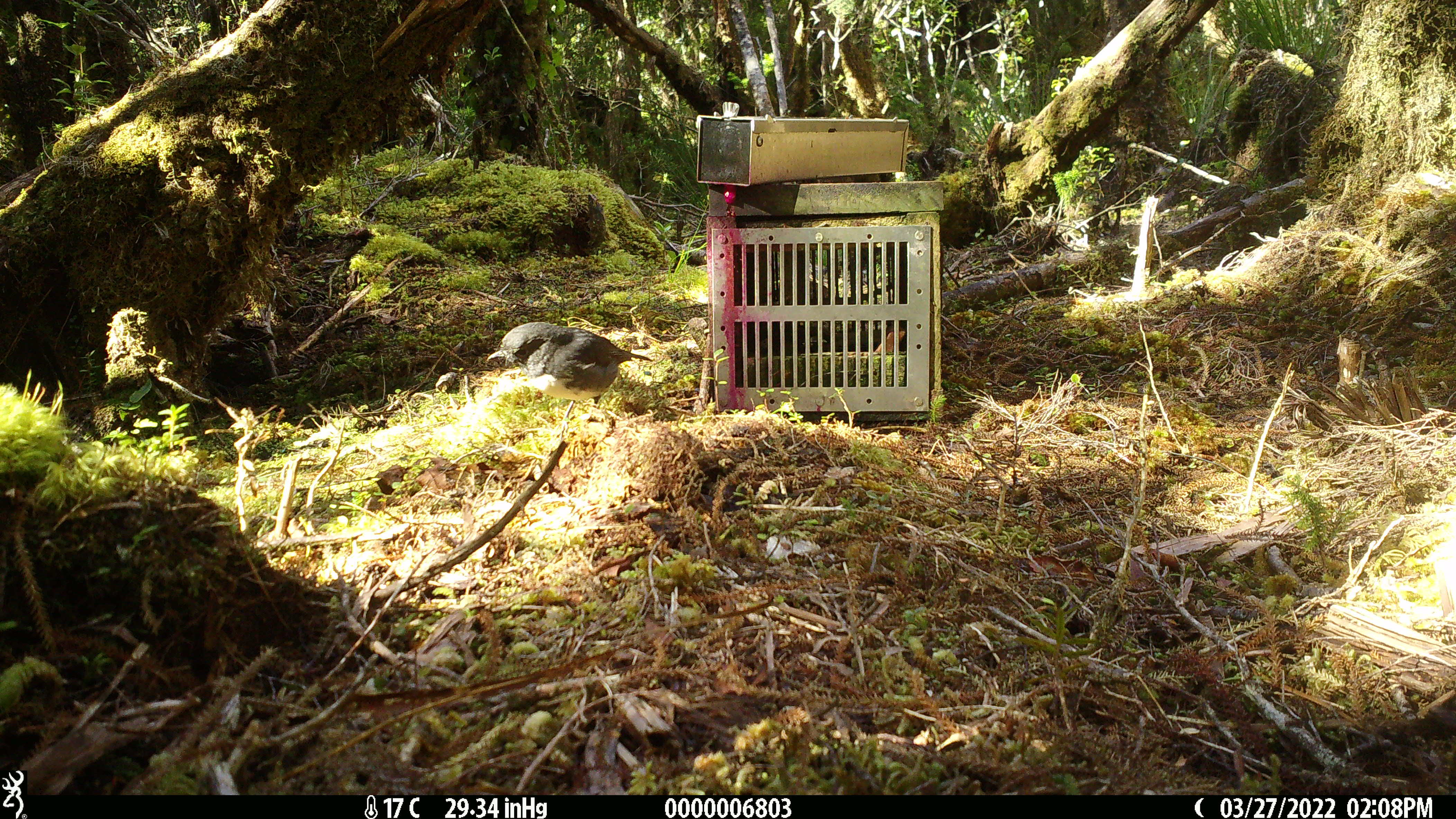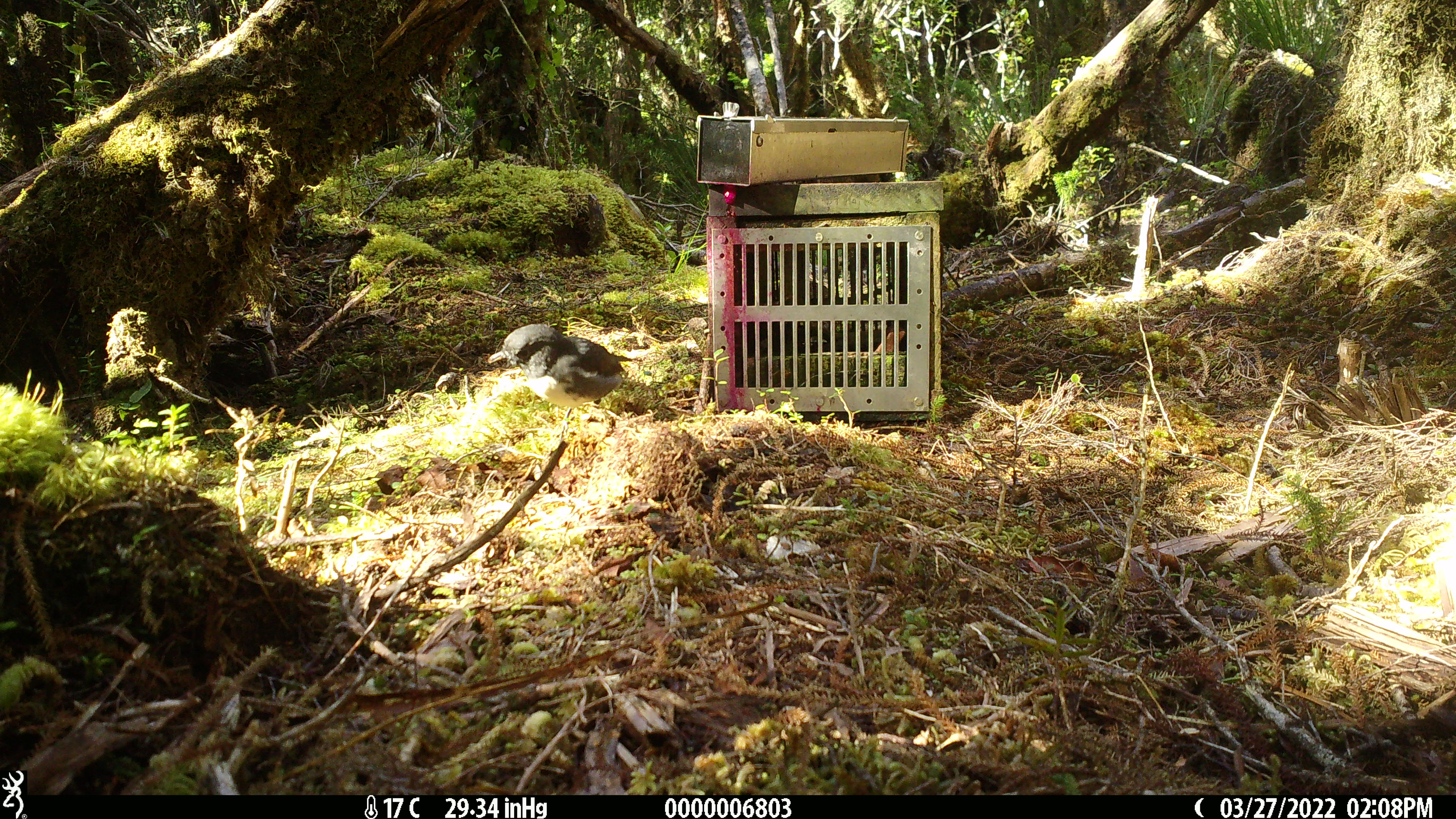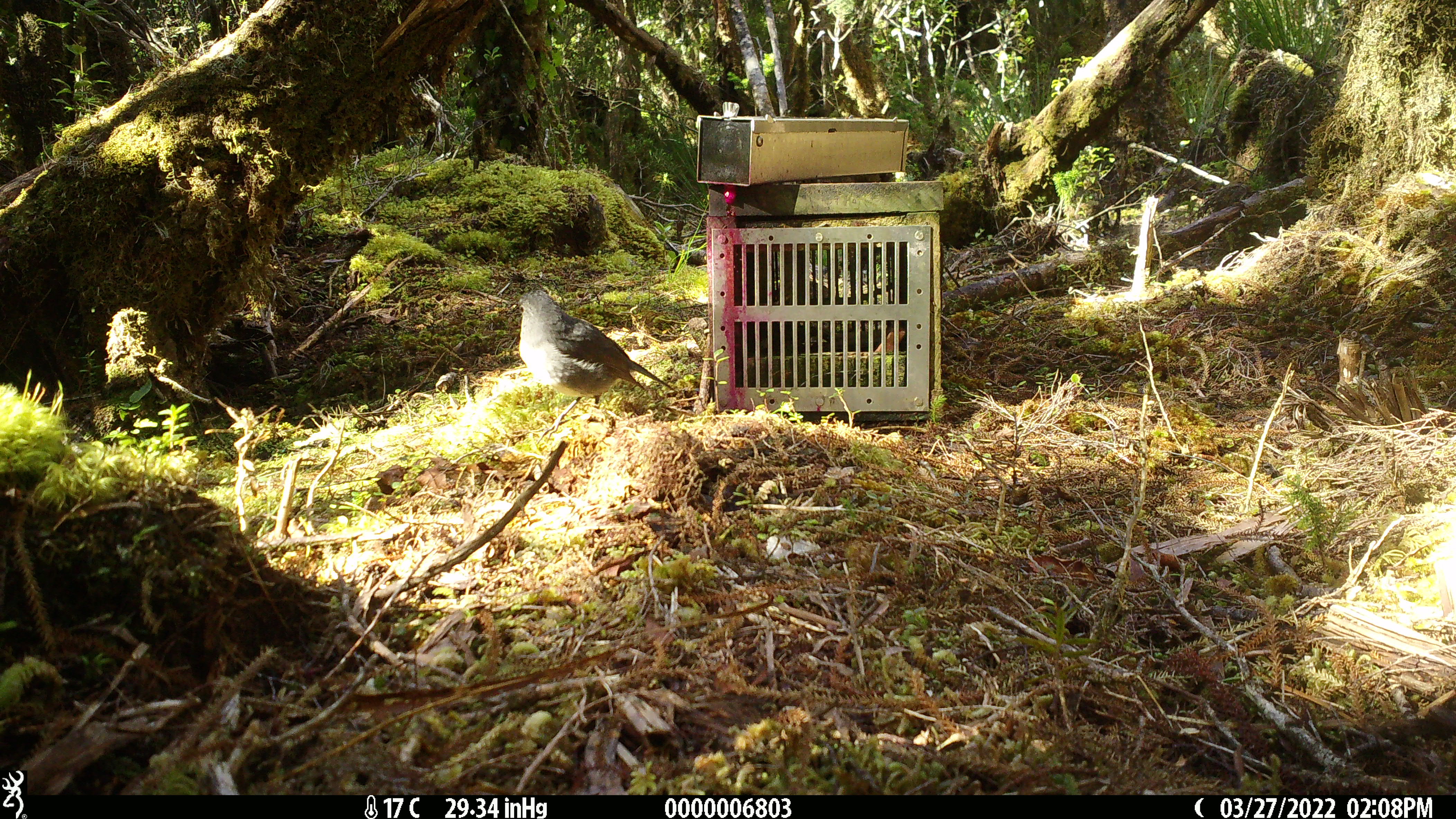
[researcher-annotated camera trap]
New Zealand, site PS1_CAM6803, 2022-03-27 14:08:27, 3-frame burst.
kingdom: Animalia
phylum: Chordata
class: Aves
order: Passeriformes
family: Petroicidae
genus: Petroica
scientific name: Petroica australis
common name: new zealand robin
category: robin